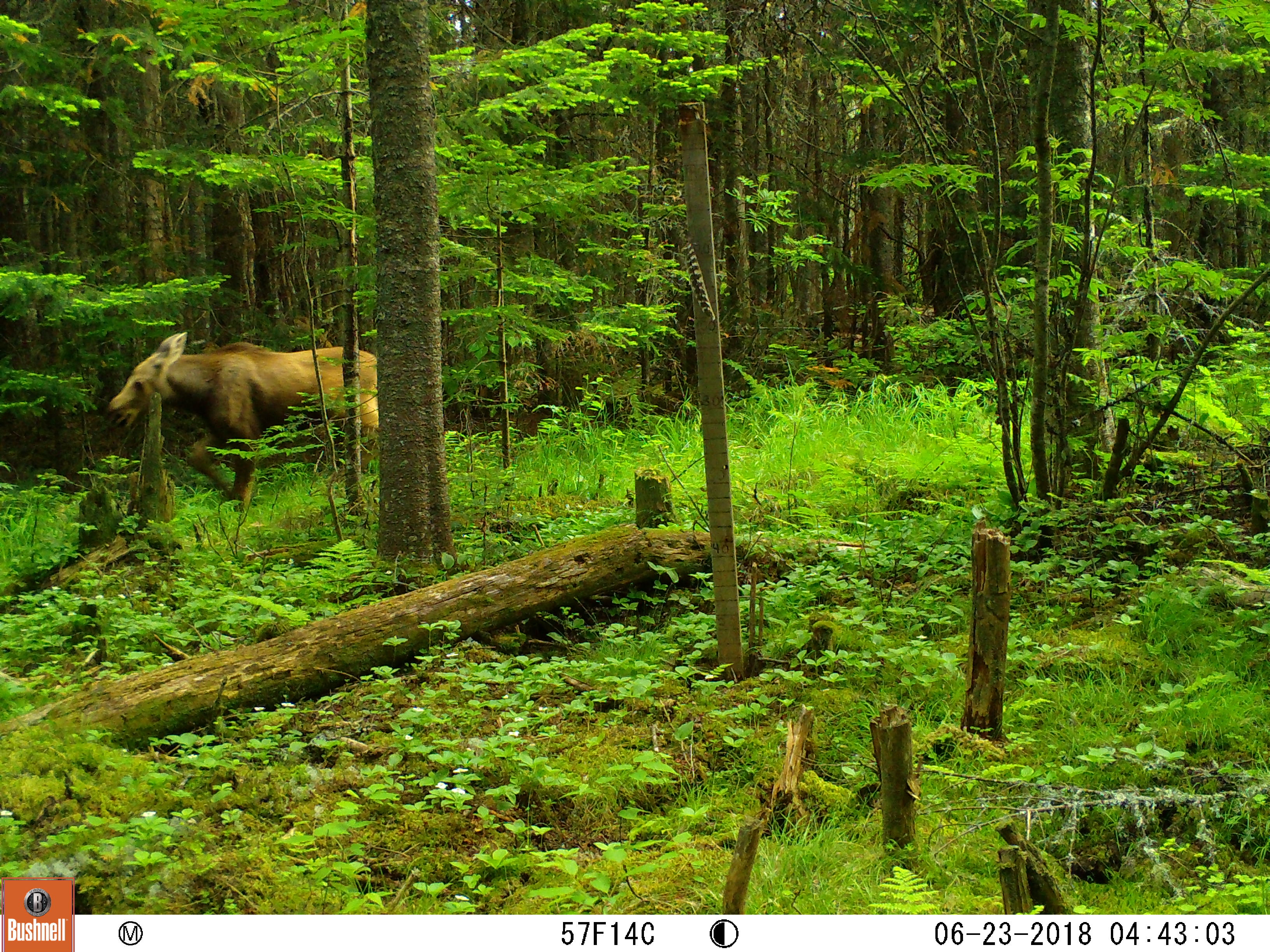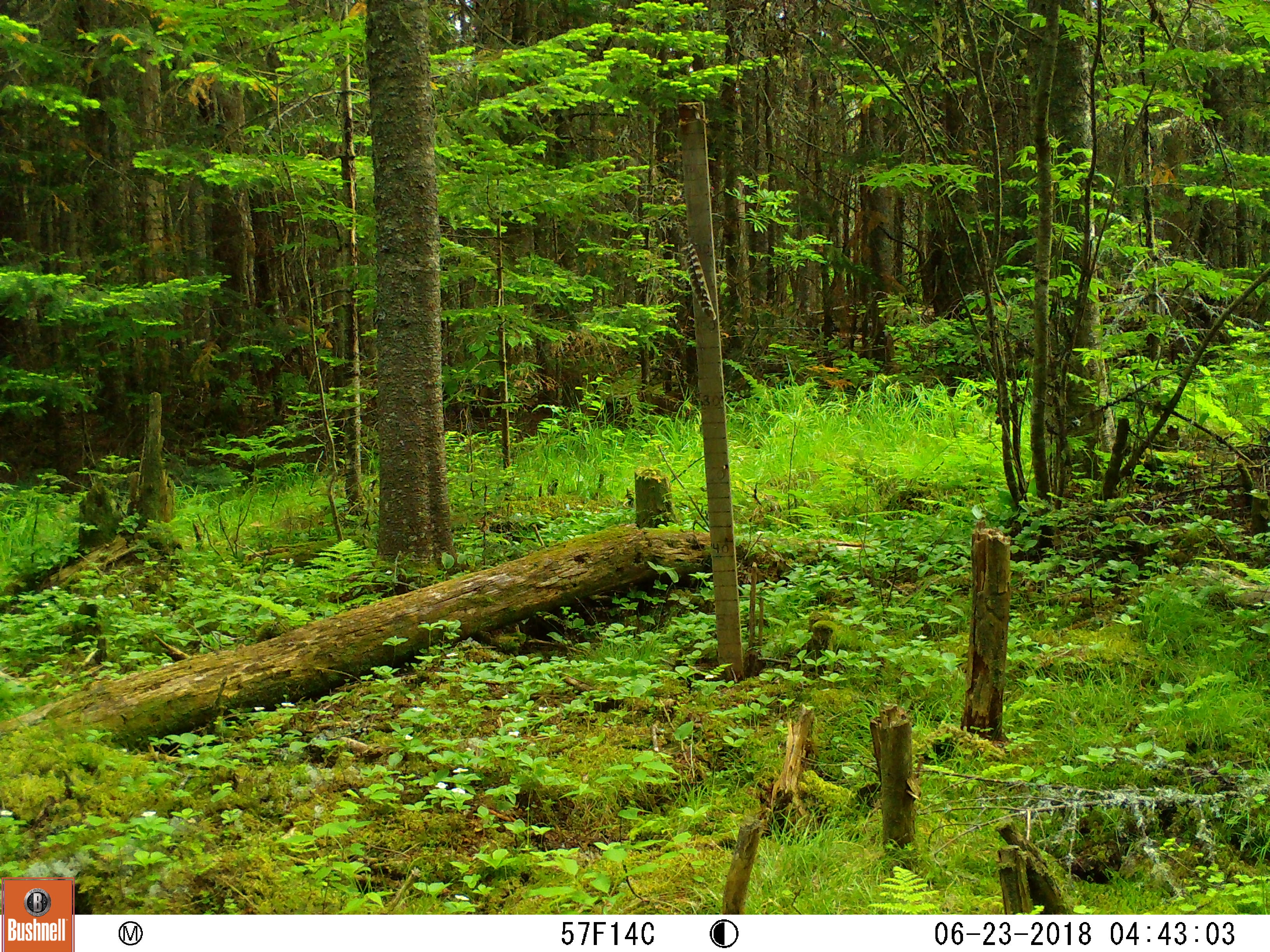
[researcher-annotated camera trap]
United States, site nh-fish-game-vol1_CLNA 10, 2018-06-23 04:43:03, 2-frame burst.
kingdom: Animalia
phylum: Chordata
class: Mammalia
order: Artiodactyla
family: Cervidae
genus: Alces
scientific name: Alces alces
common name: moose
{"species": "moose (Alces alces)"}